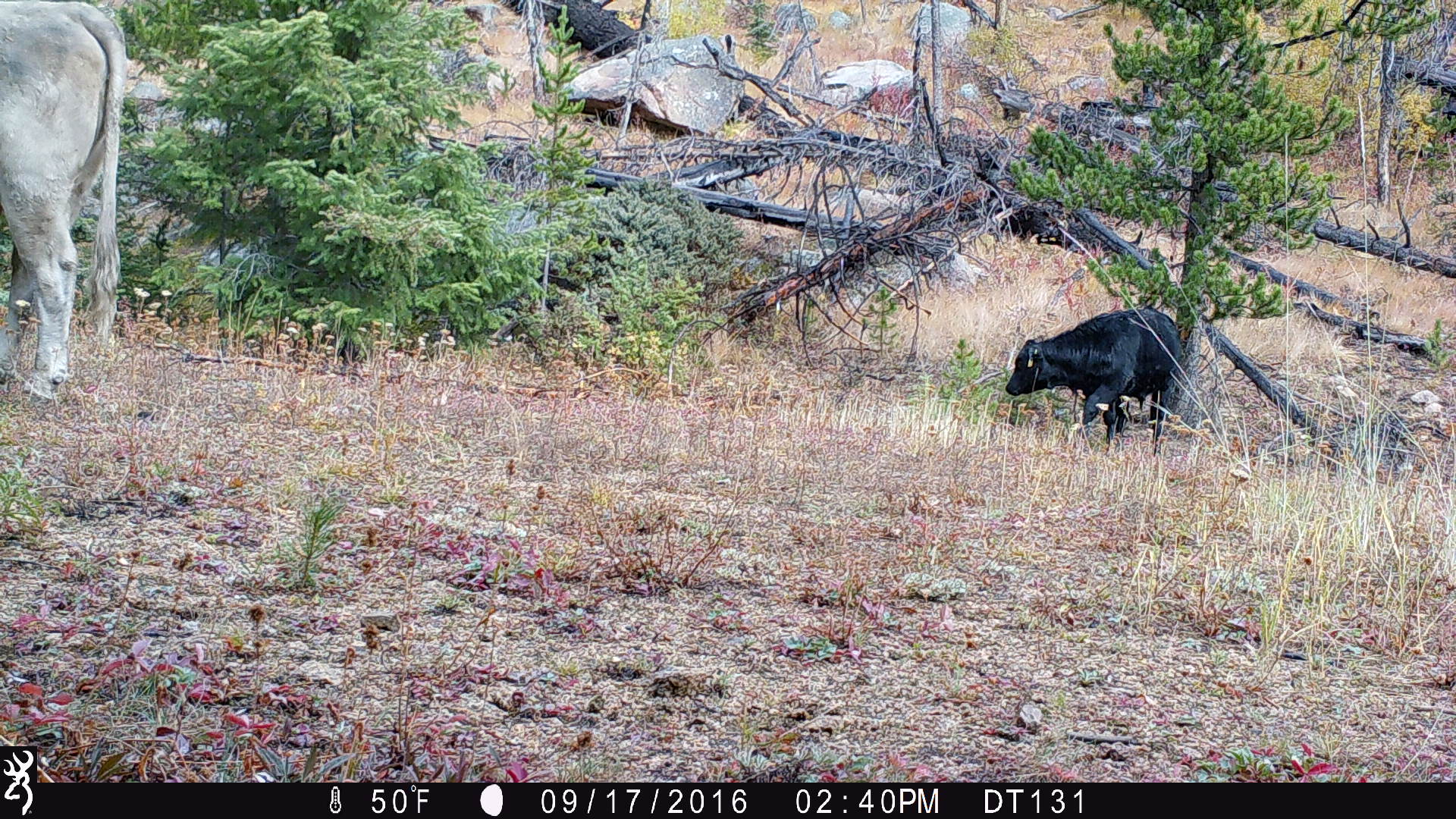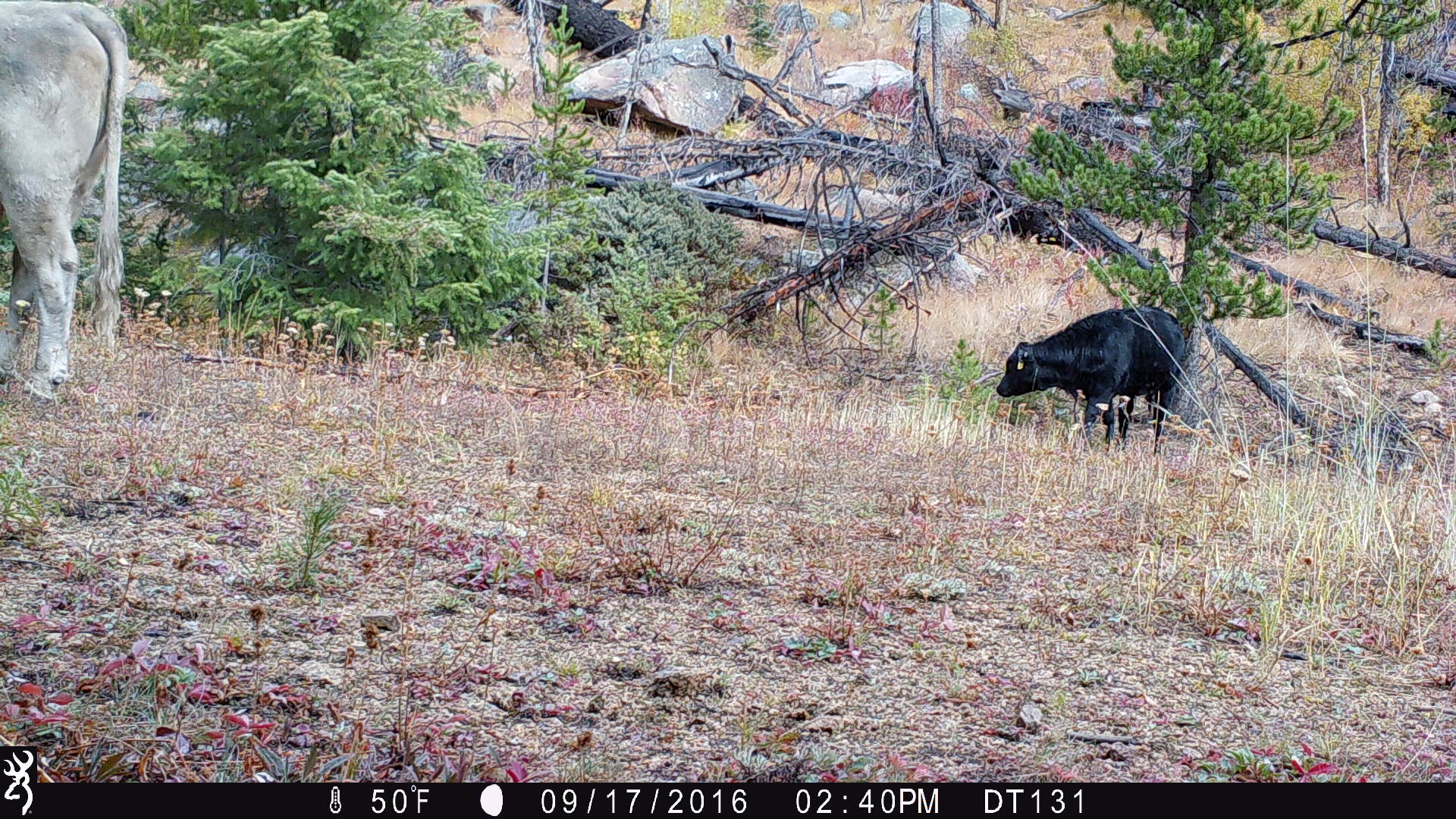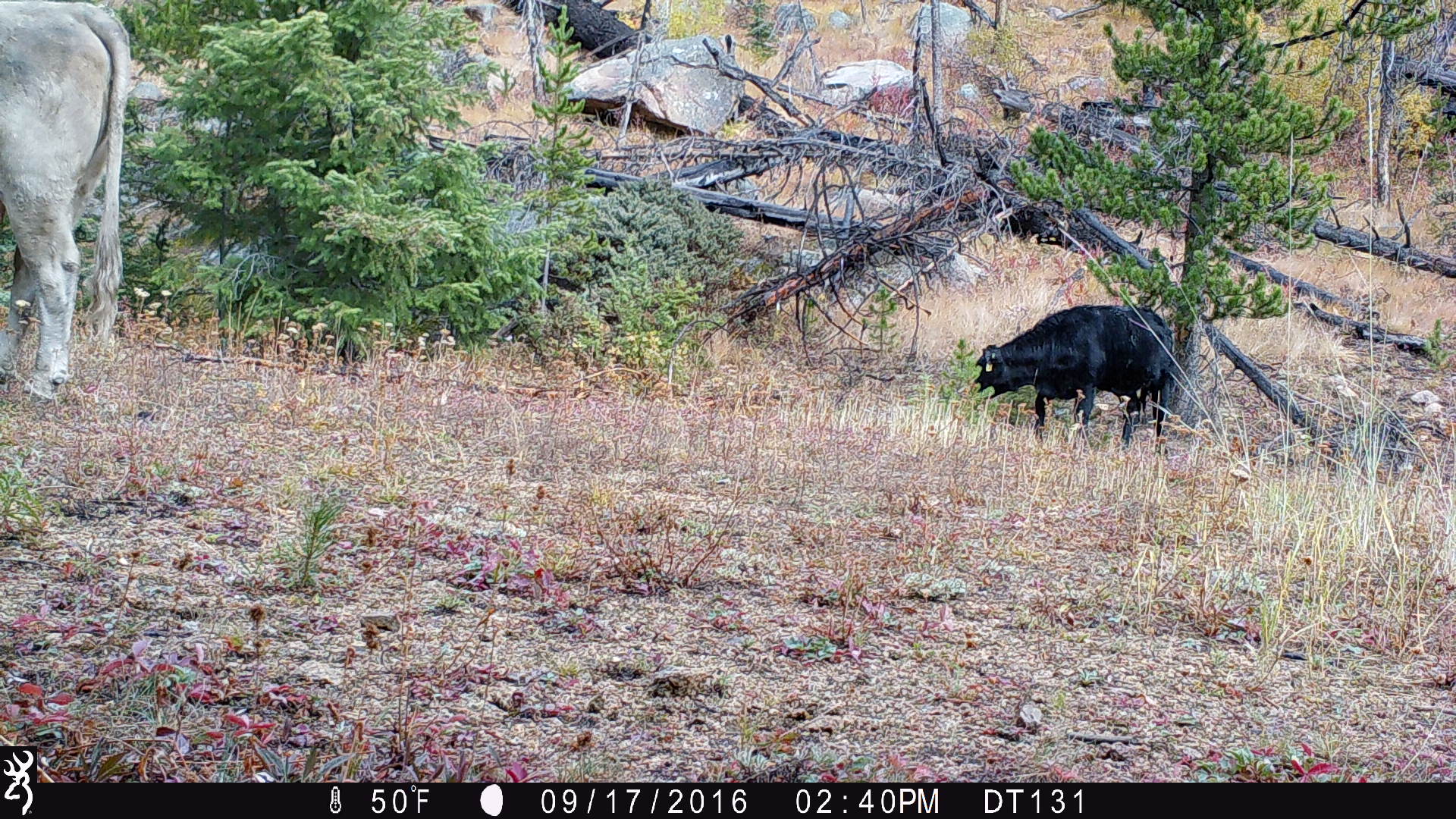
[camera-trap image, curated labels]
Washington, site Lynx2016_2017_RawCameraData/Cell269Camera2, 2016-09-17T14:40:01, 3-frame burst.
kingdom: Animalia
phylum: Chordata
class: Mammalia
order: Artiodactyla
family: Bovidae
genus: Bos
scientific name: Bos taurus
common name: domestic cattle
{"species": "domestic cattle (Bos taurus)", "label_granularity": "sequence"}